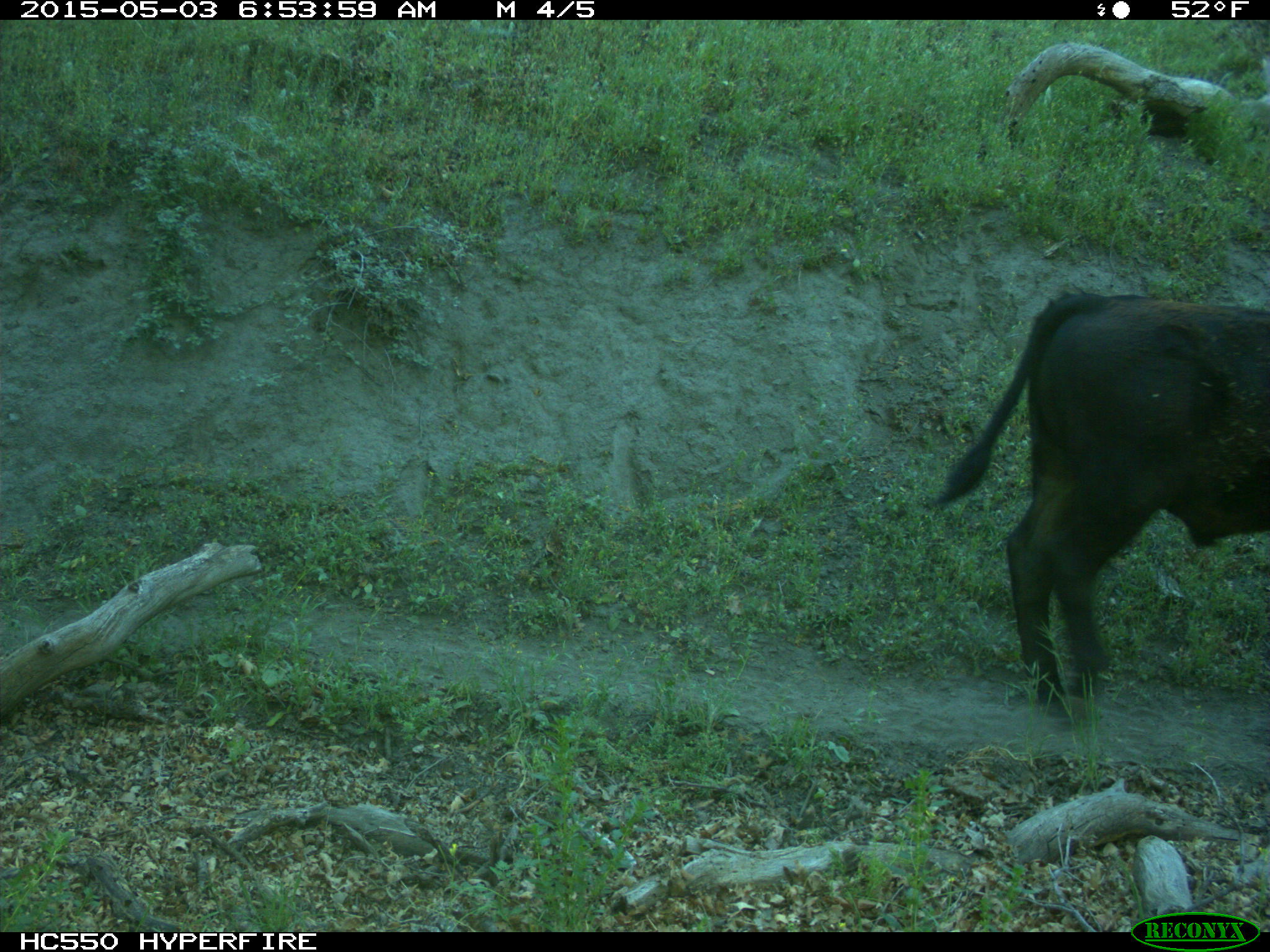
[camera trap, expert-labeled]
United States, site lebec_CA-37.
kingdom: Animalia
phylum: Chordata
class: Mammalia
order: Artiodactyla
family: Bovidae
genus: Bos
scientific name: Bos taurus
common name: domestic cow